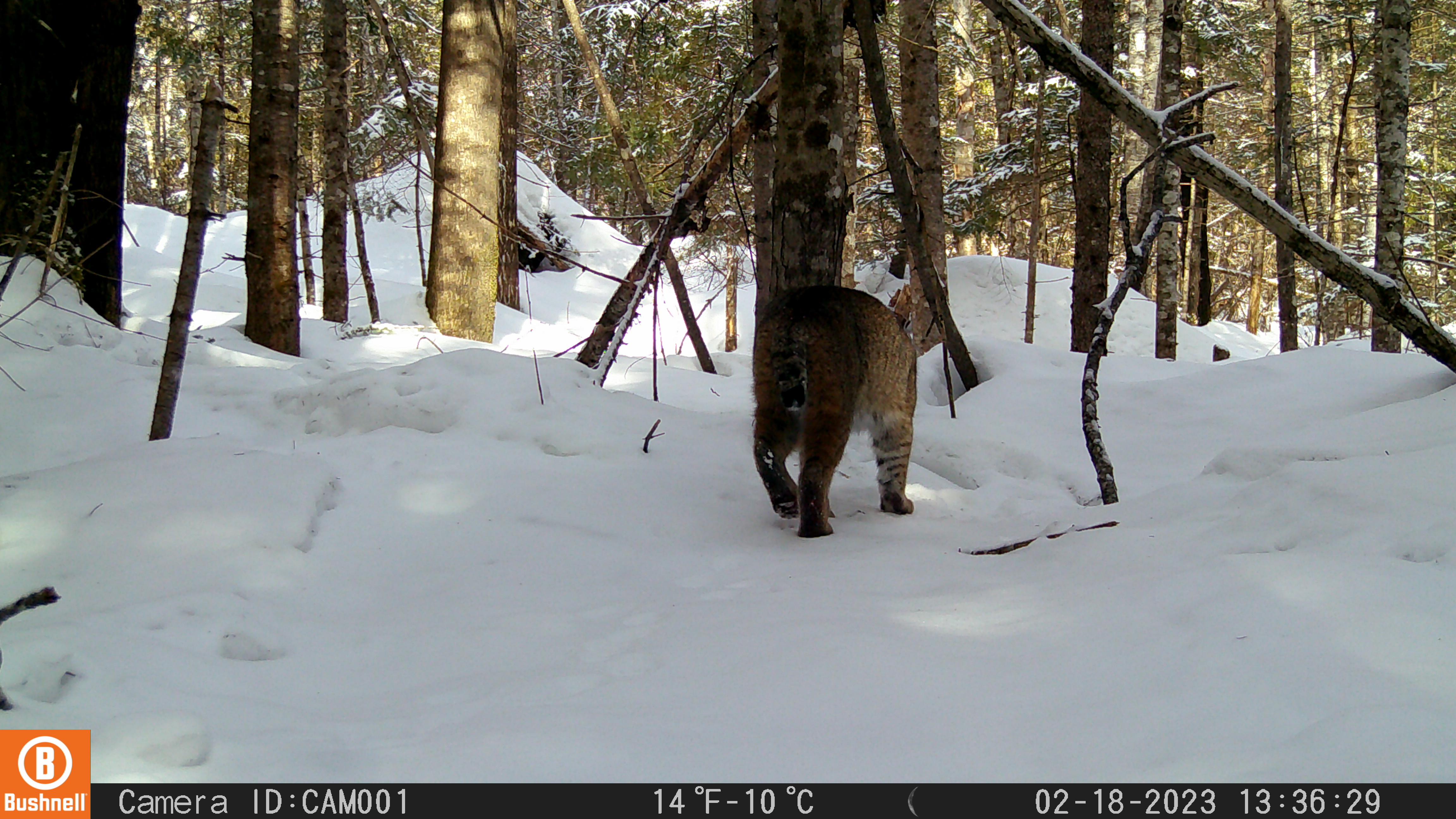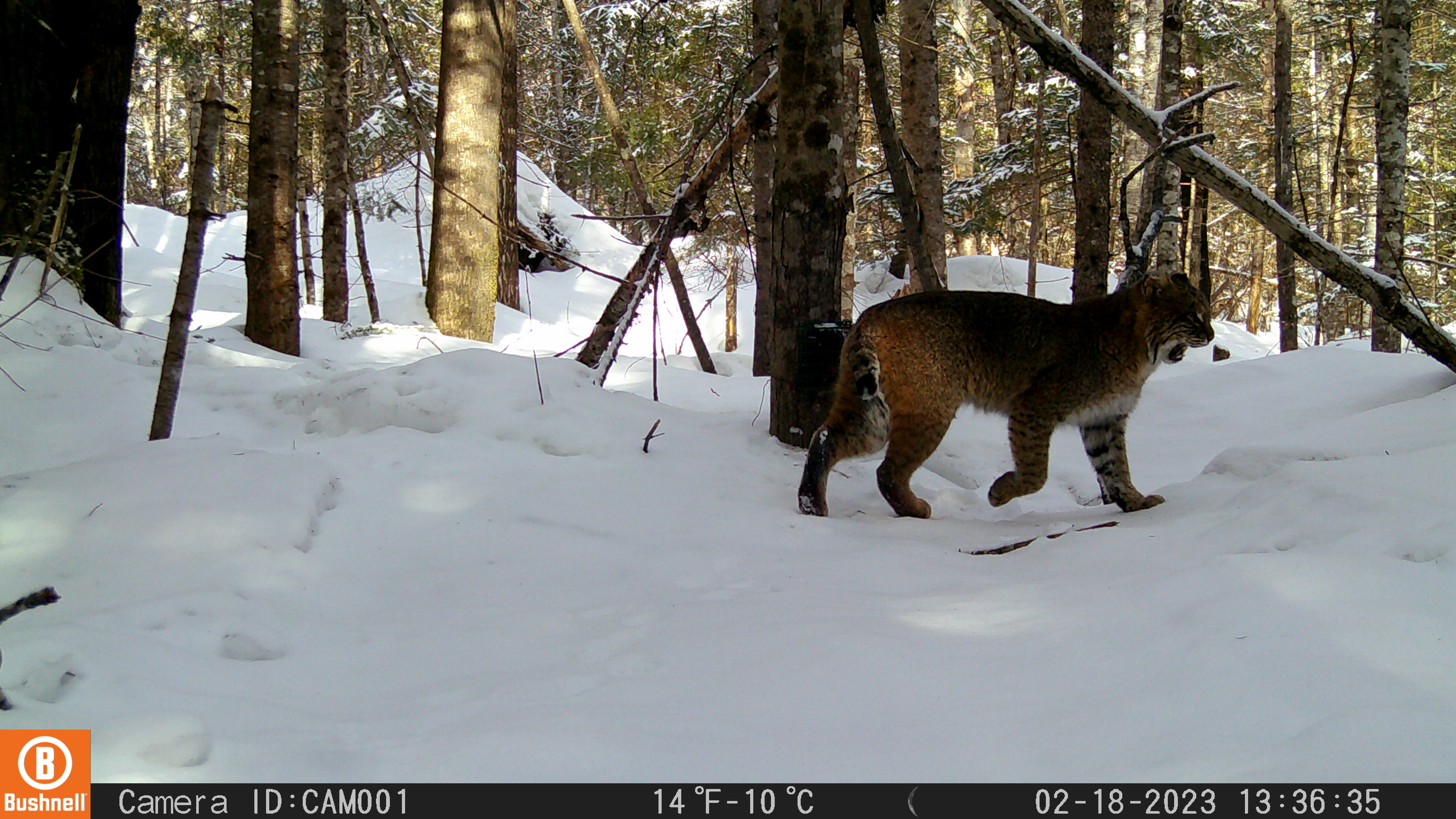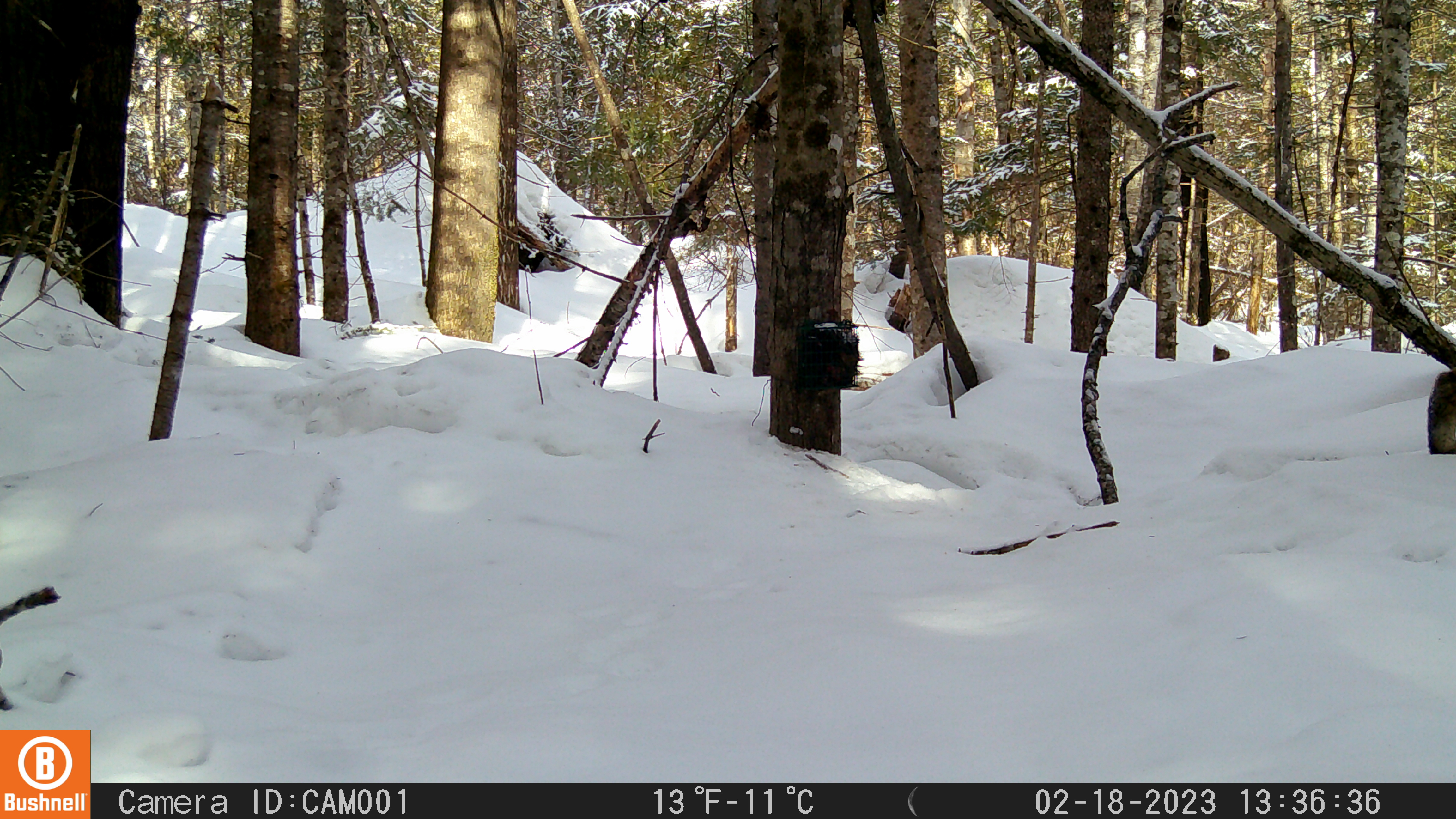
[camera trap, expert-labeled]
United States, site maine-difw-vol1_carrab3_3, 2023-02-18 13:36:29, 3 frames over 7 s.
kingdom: Animalia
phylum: Chordata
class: Mammalia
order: Carnivora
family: Felidae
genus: Lynx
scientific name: Lynx rufus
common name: bobcat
Bobcat (Lynx rufus).